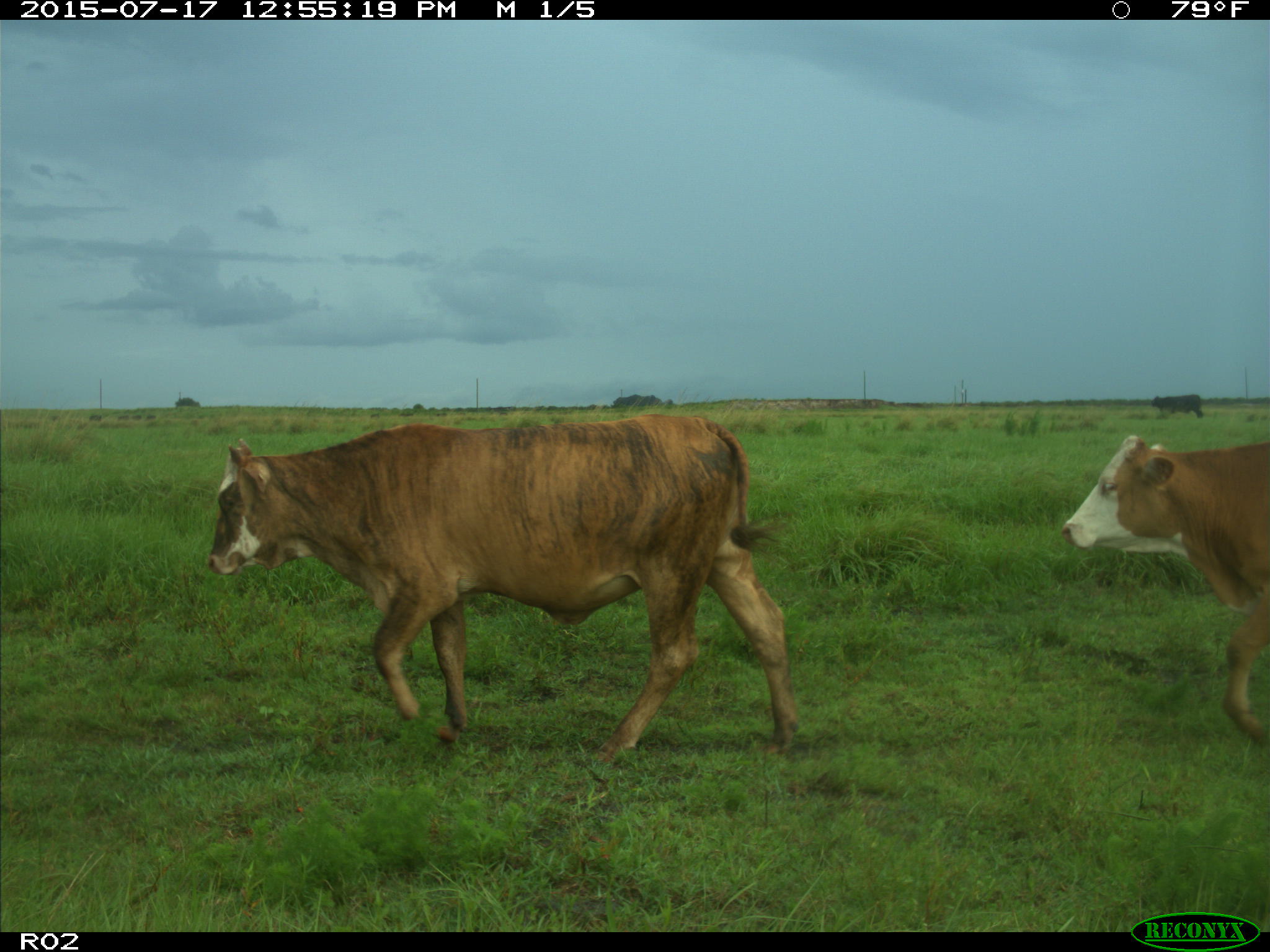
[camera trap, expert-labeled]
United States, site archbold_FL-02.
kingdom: Animalia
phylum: Chordata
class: Mammalia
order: Artiodactyla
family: Bovidae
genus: Bos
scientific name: Bos taurus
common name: domestic cow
Bos taurus (domestic cow).